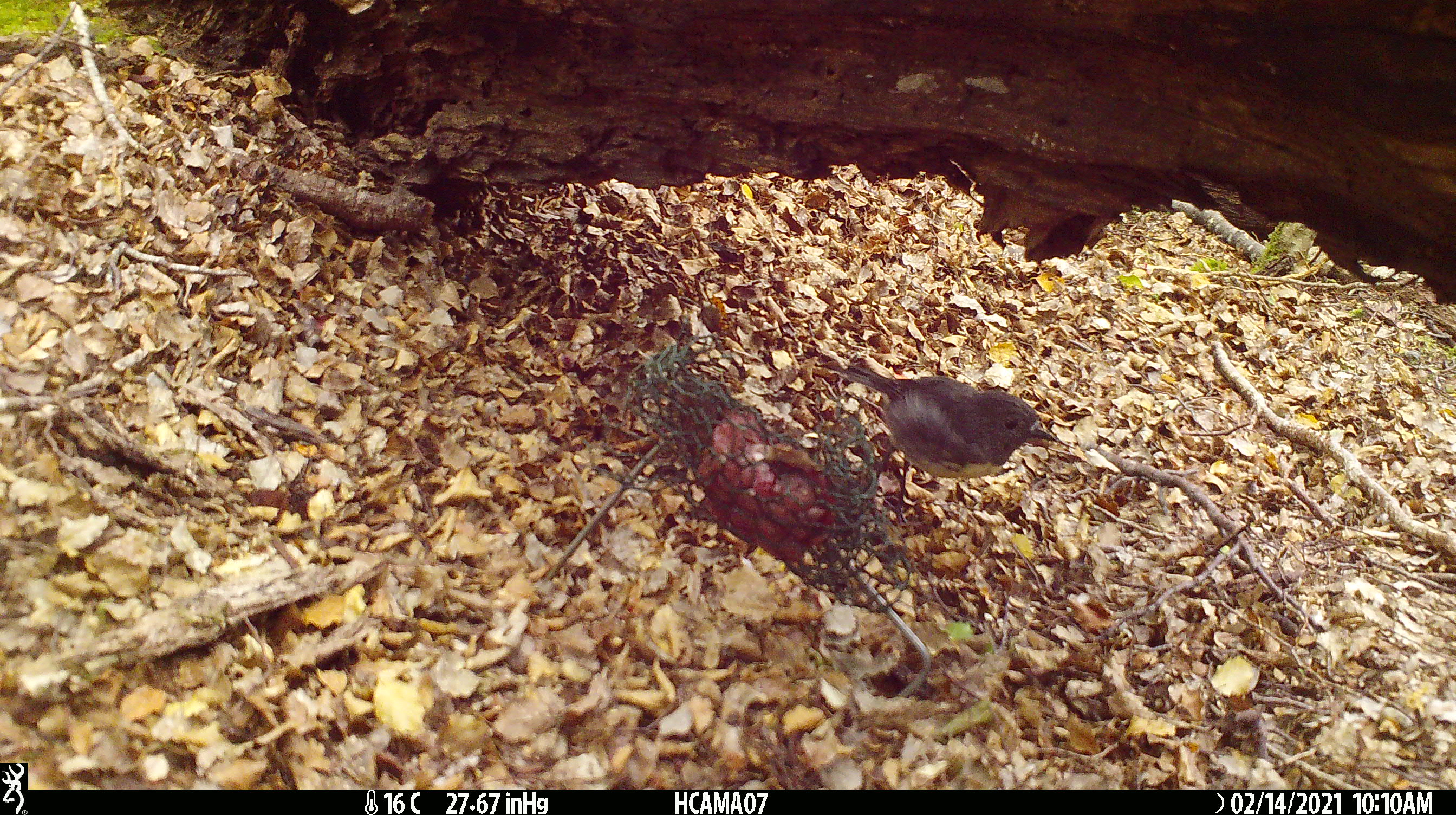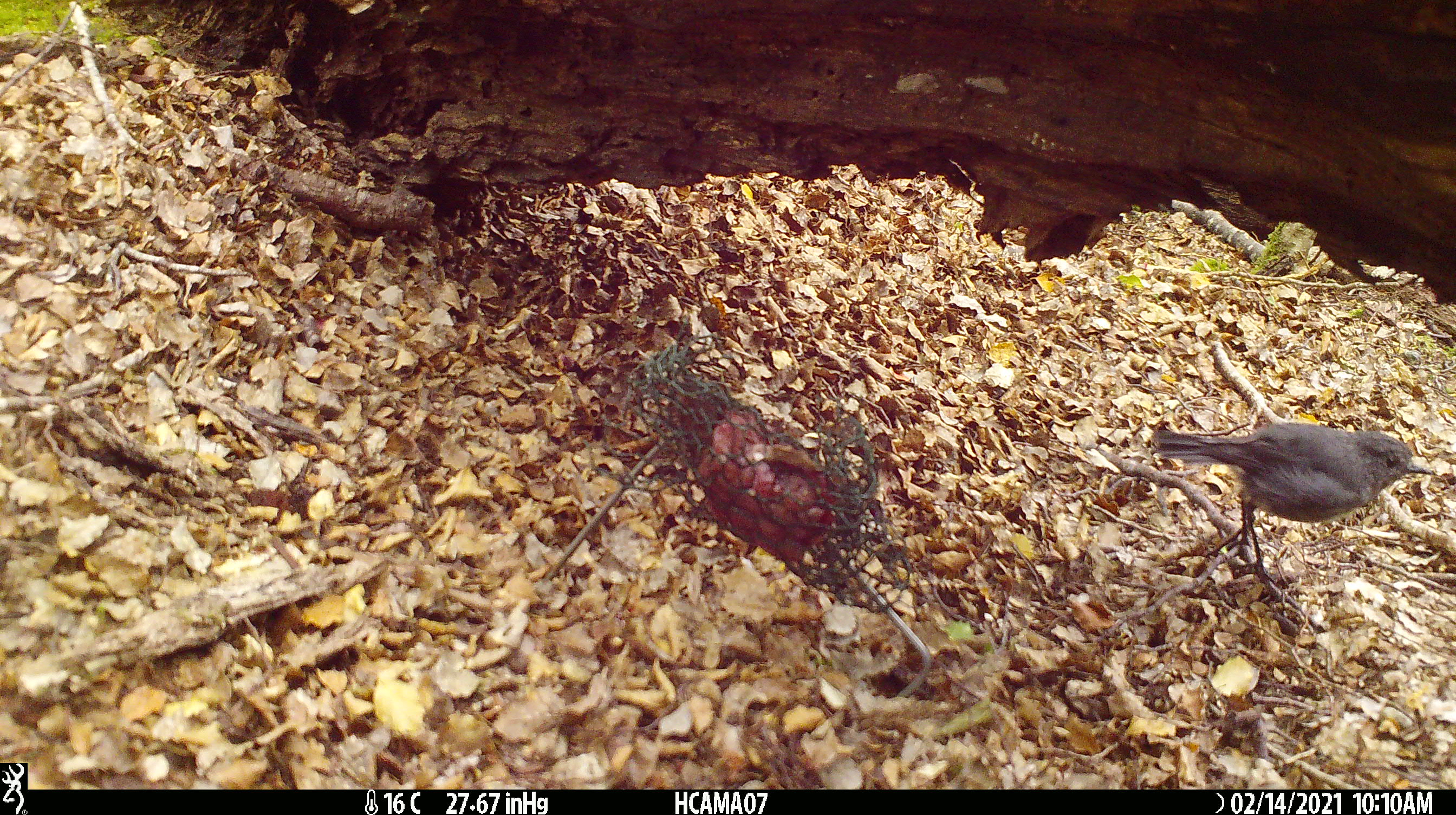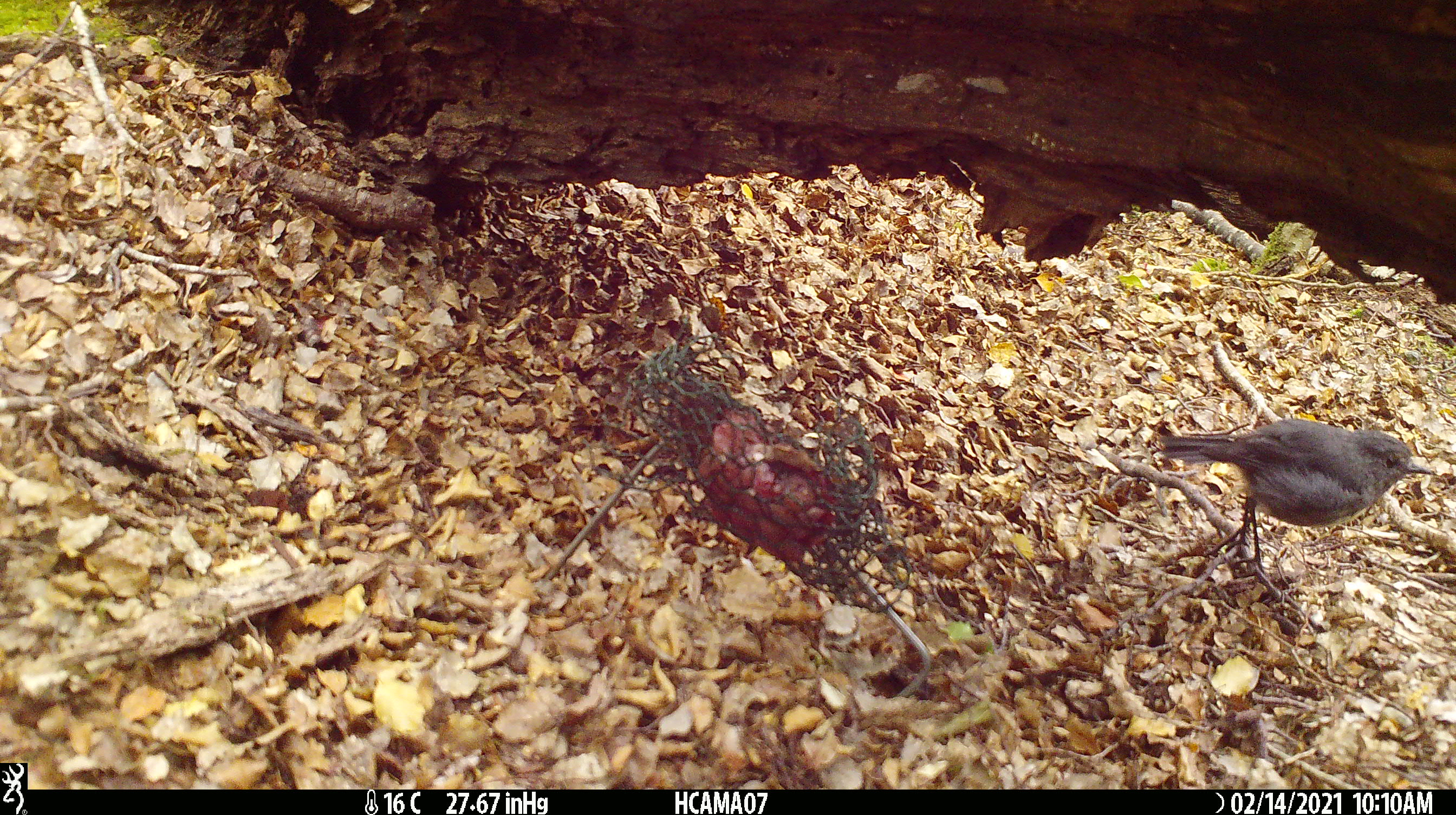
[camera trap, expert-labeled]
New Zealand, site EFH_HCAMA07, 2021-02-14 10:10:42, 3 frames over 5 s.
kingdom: Animalia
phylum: Chordata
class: Aves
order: Passeriformes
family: Petroicidae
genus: Petroica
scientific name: Petroica australis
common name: new zealand robin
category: robin